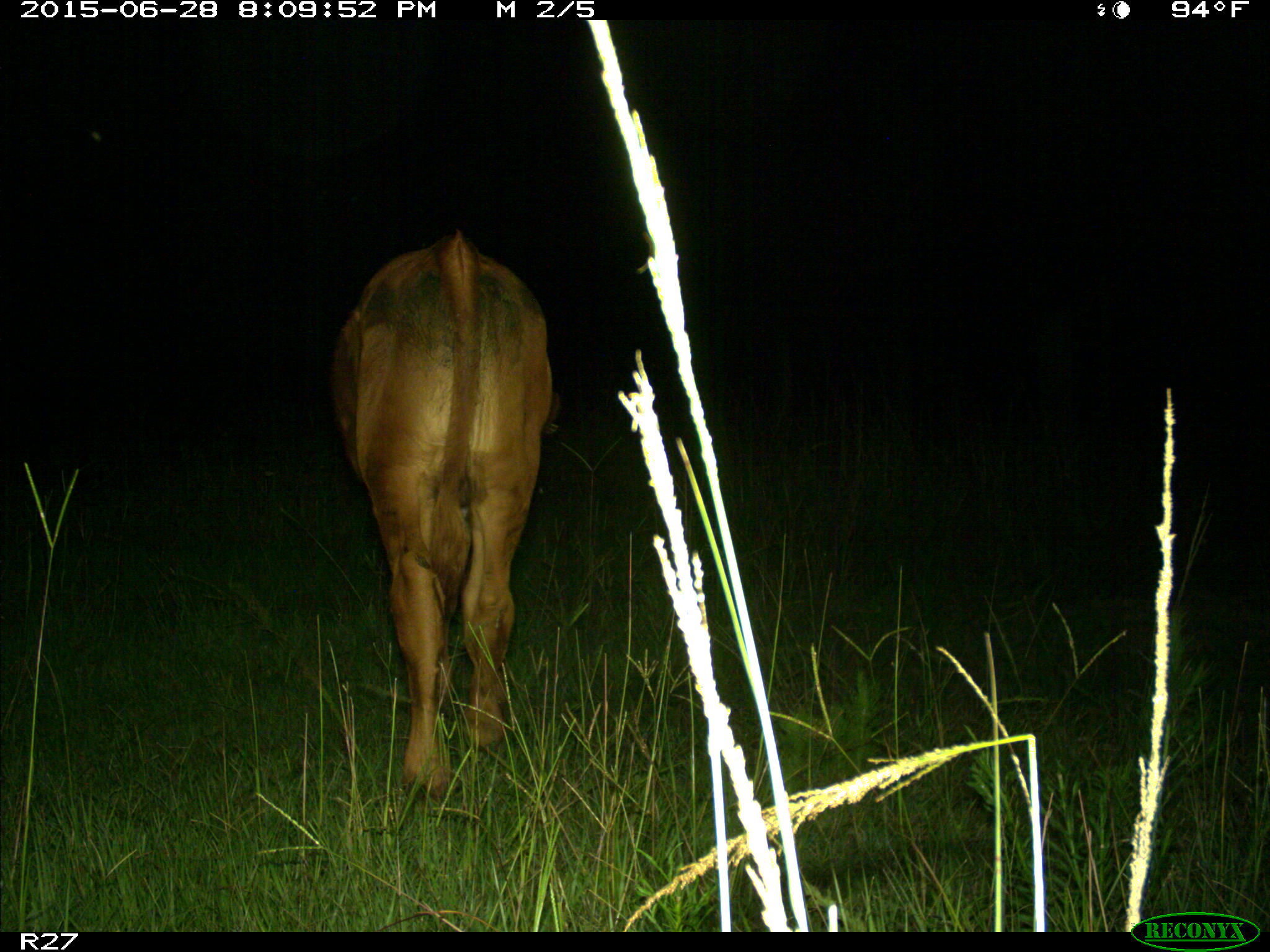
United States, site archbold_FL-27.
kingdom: Animalia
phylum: Chordata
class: Mammalia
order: Artiodactyla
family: Bovidae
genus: Bos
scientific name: Bos taurus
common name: domestic cow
Bos taurus (domestic cow).